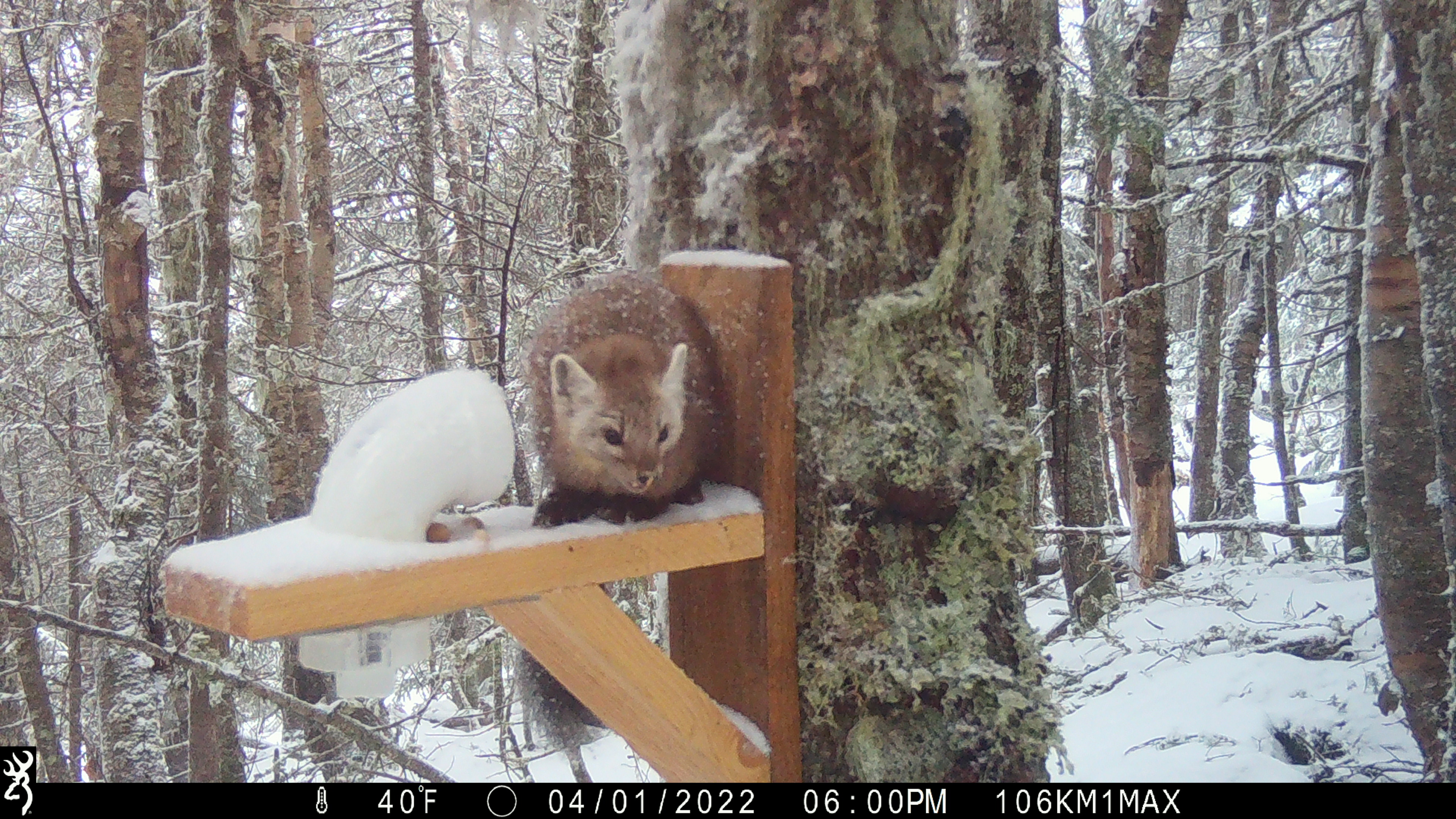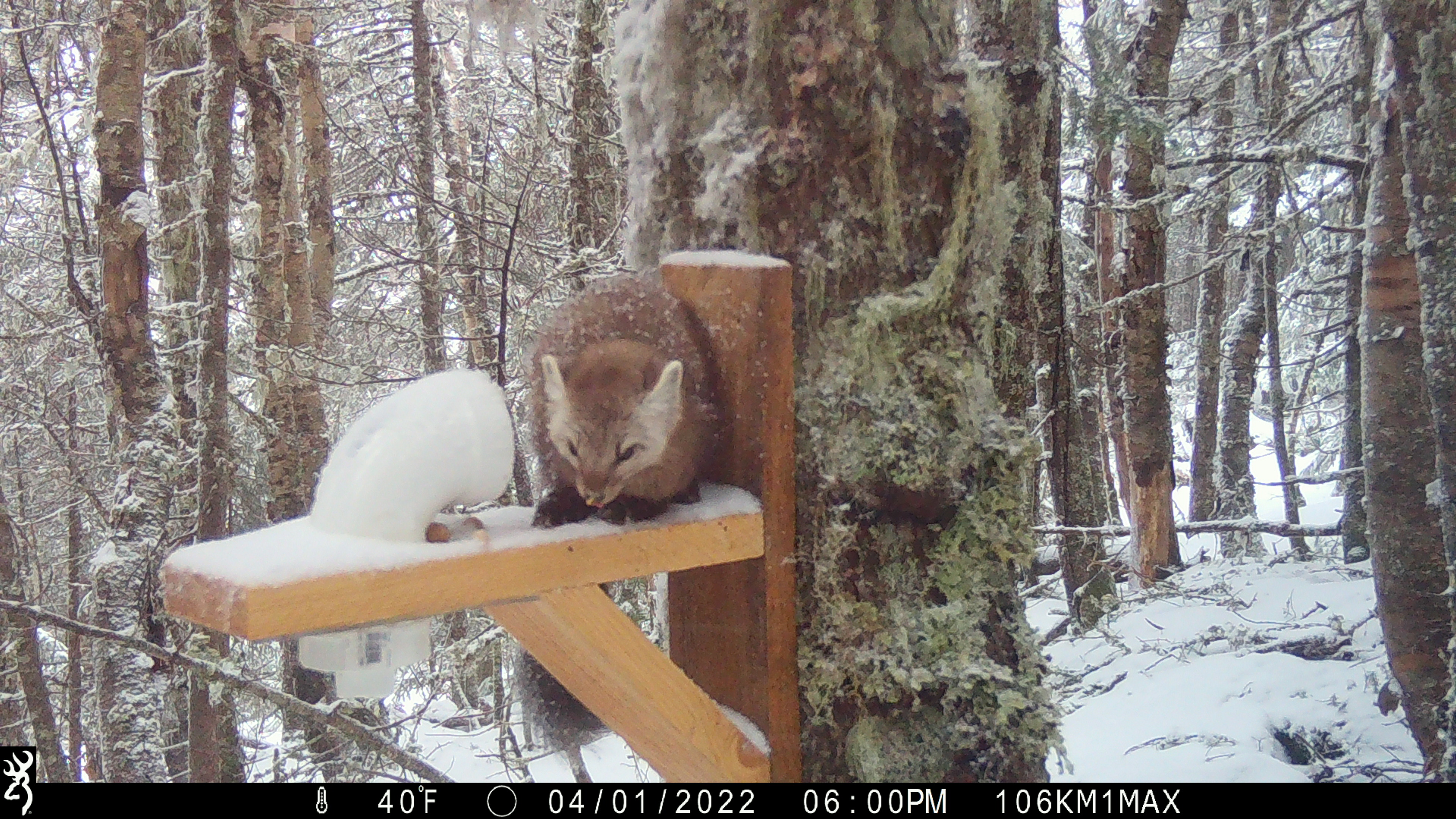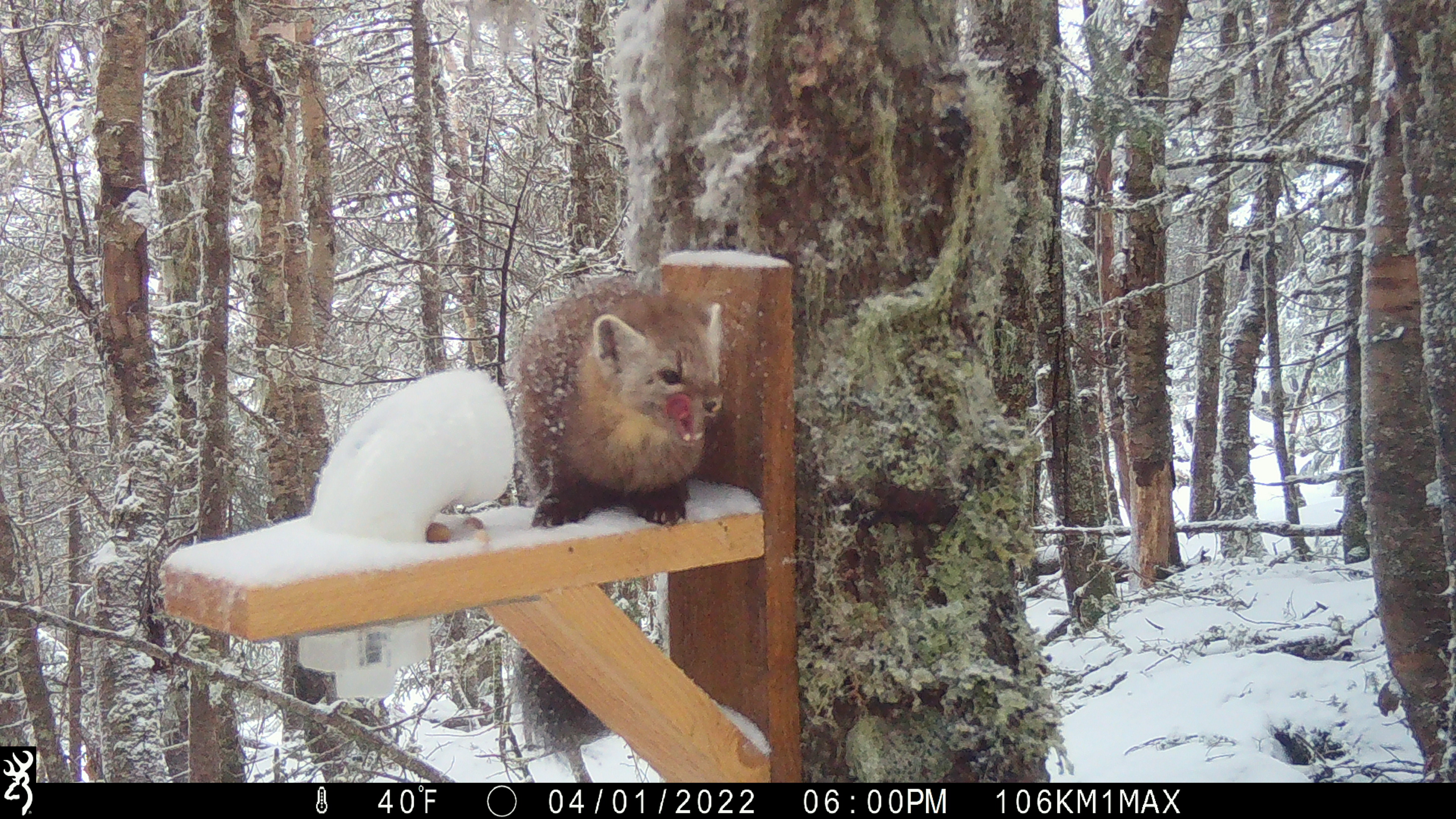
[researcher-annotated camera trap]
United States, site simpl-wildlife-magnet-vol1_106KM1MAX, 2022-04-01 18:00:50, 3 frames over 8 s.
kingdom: Animalia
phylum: Chordata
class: Mammalia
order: Carnivora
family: Mustelidae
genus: Martes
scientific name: Martes americana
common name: american marten